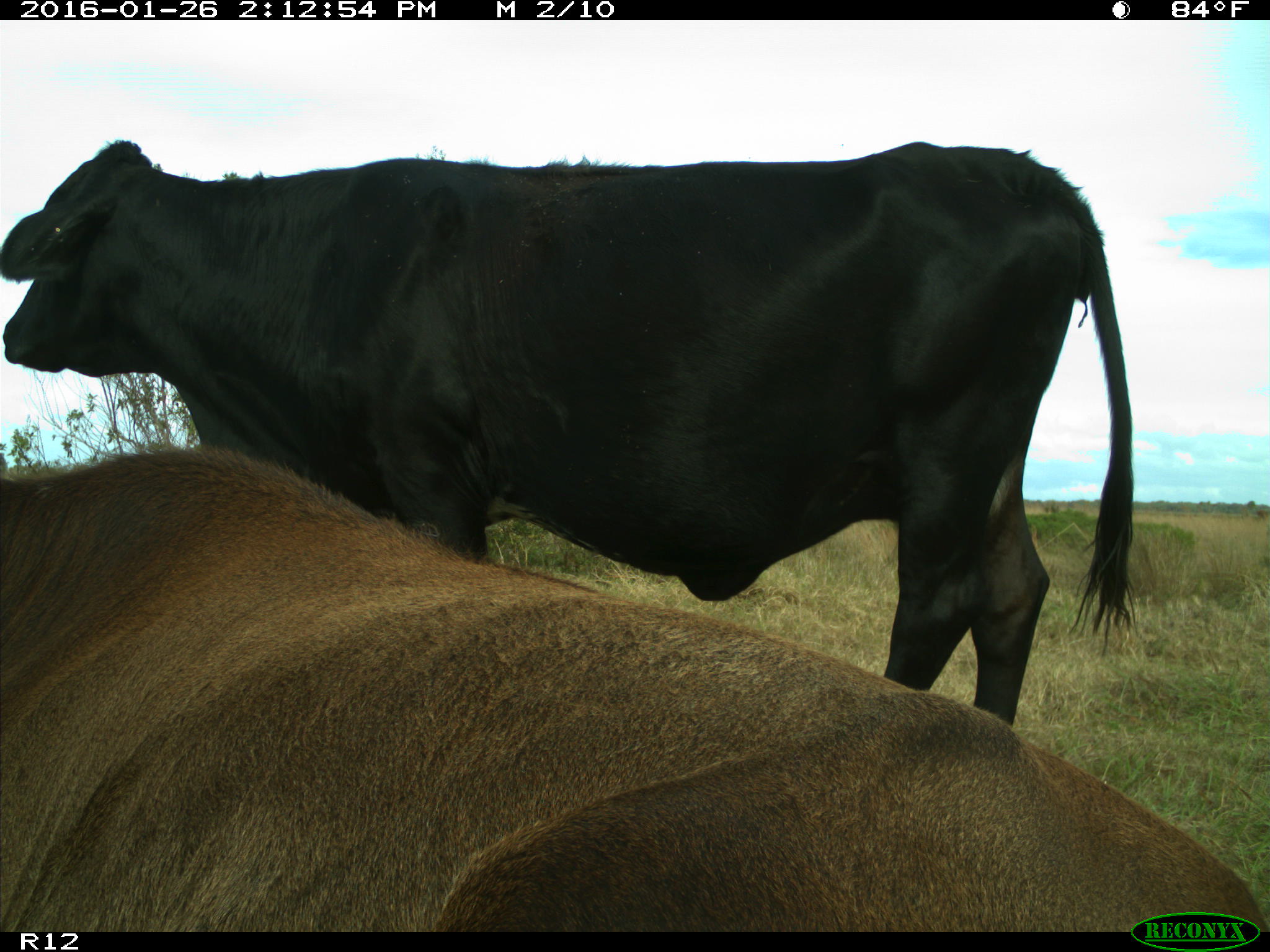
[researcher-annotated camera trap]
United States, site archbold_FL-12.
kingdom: Animalia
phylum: Chordata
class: Mammalia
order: Artiodactyla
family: Bovidae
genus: Bos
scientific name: Bos taurus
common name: domestic cow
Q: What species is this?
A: Bos taurus (domestic cow).